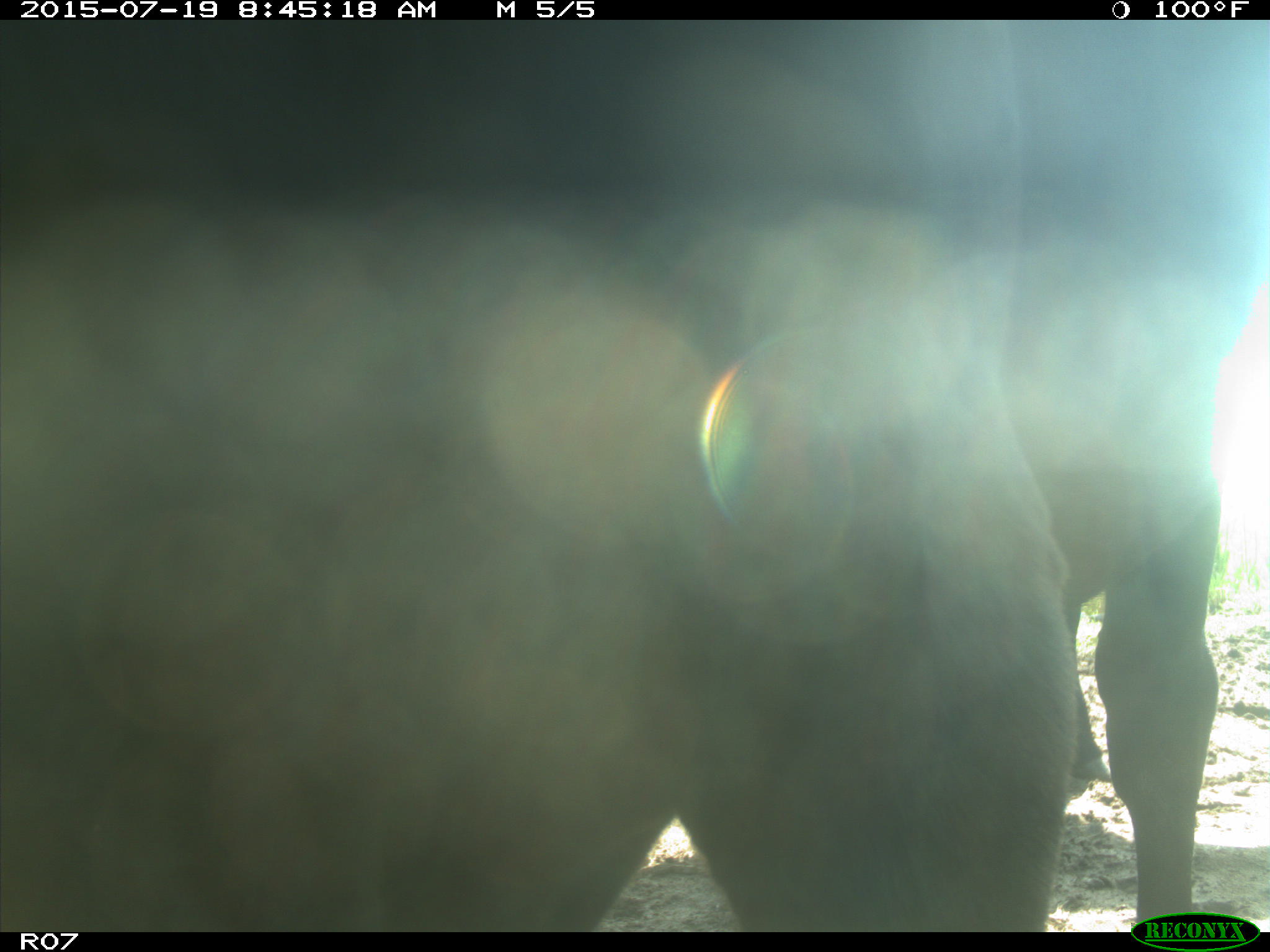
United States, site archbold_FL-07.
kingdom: Animalia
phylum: Chordata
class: Mammalia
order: Artiodactyla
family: Bovidae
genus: Bos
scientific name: Bos taurus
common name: domestic cow